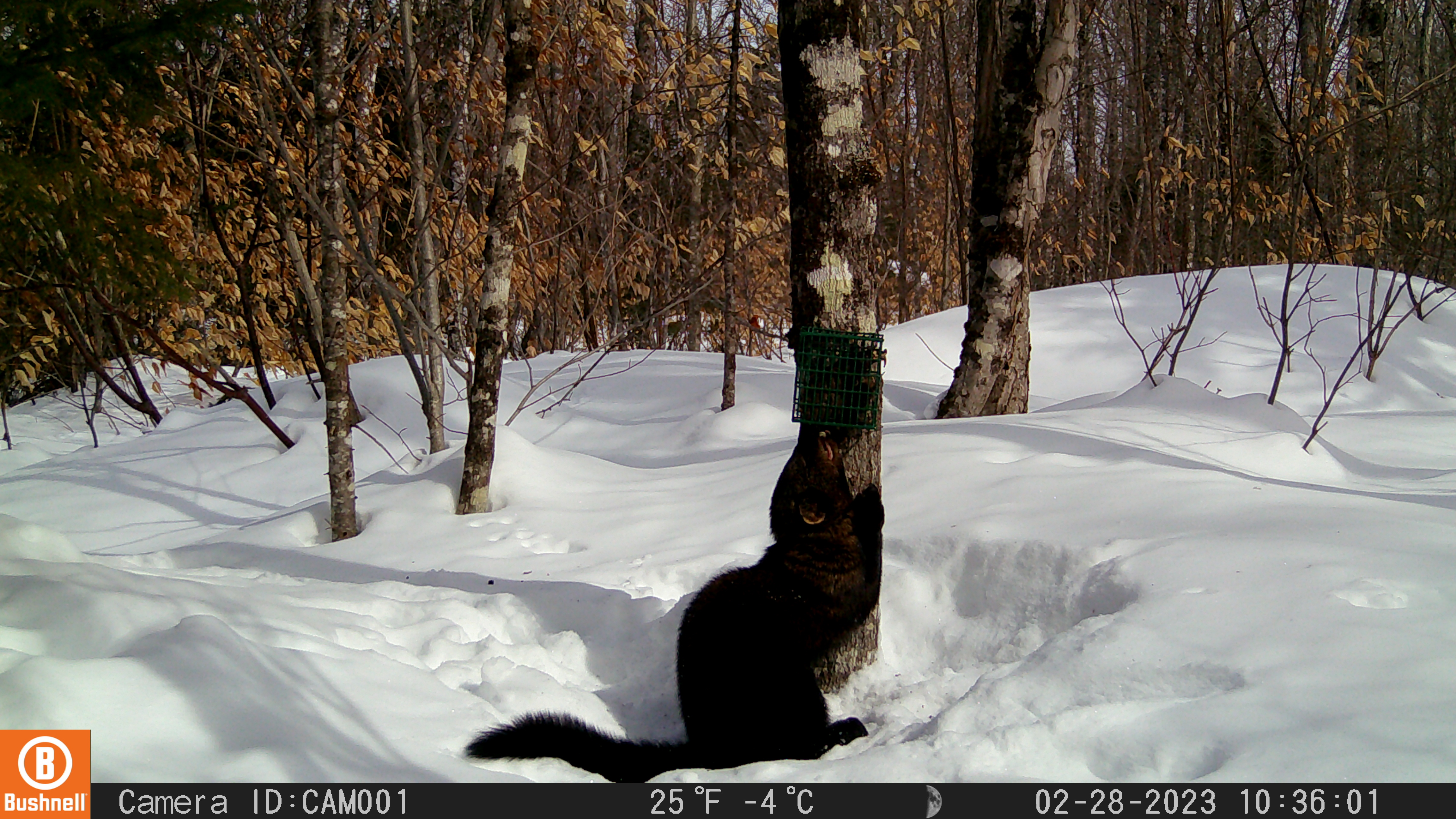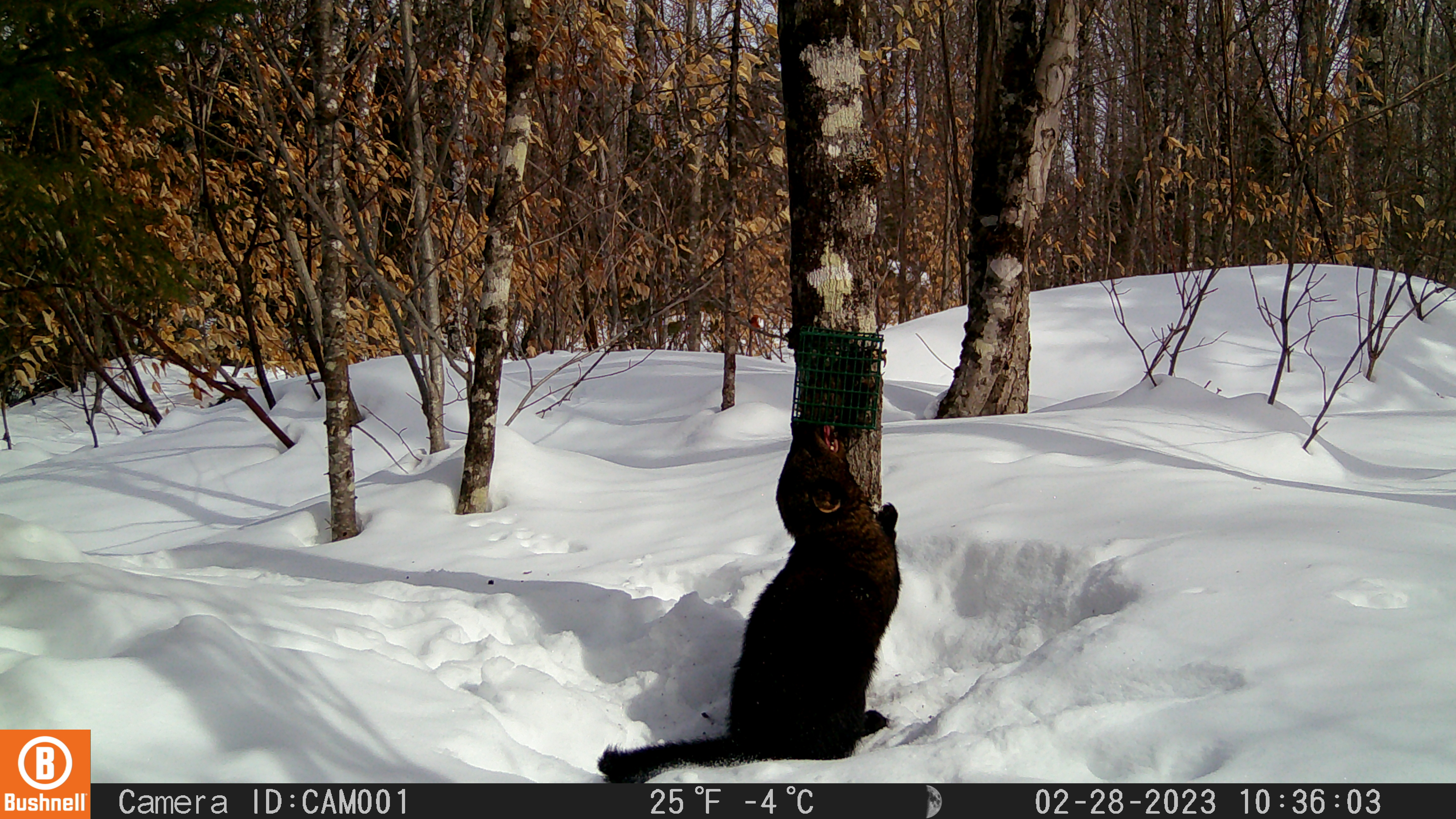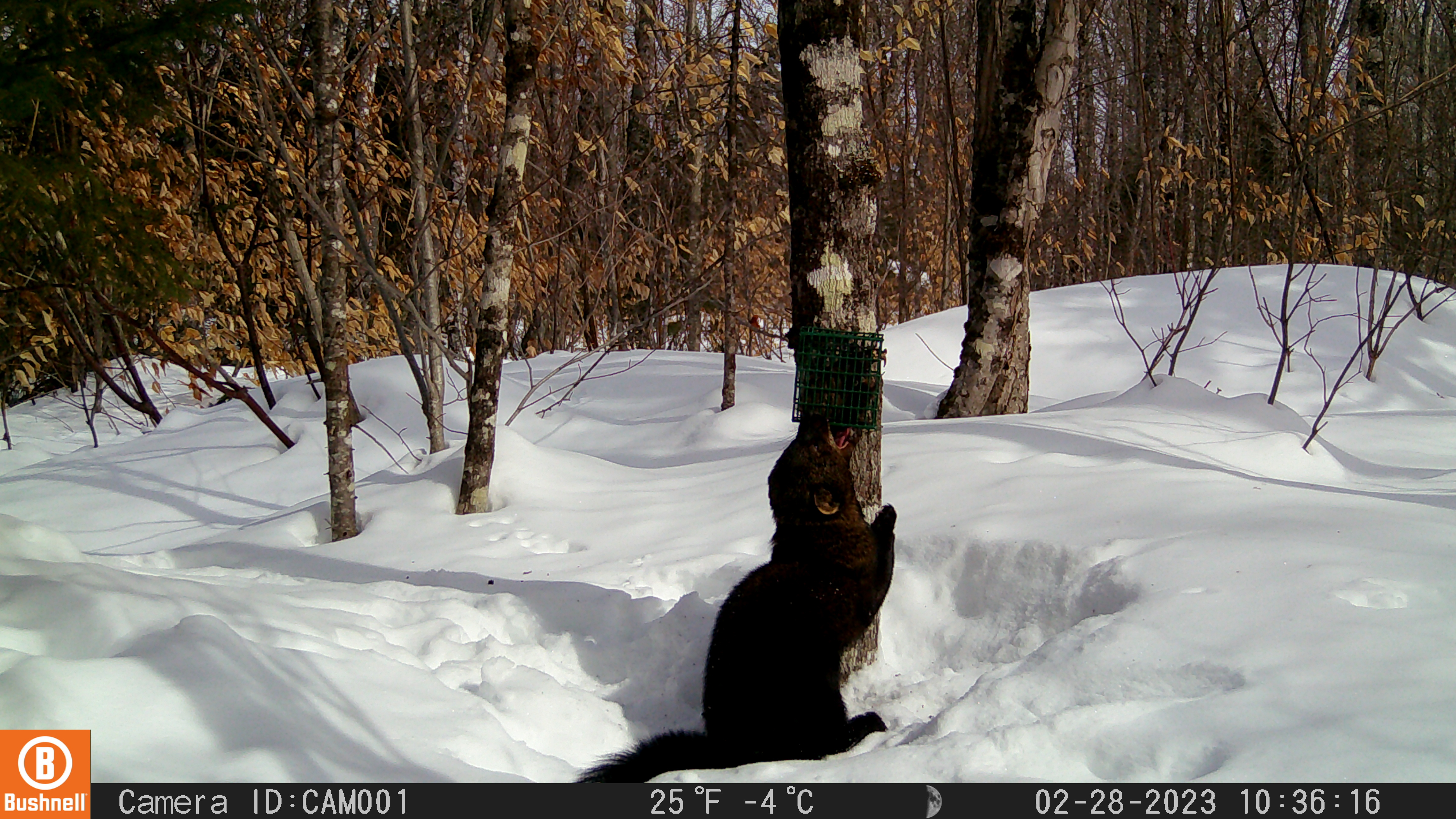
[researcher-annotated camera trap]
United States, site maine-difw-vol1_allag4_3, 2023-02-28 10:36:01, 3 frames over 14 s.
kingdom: Animalia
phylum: Chordata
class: Mammalia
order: Carnivora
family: Mustelidae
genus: Pekania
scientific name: Pekania pennanti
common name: fisher